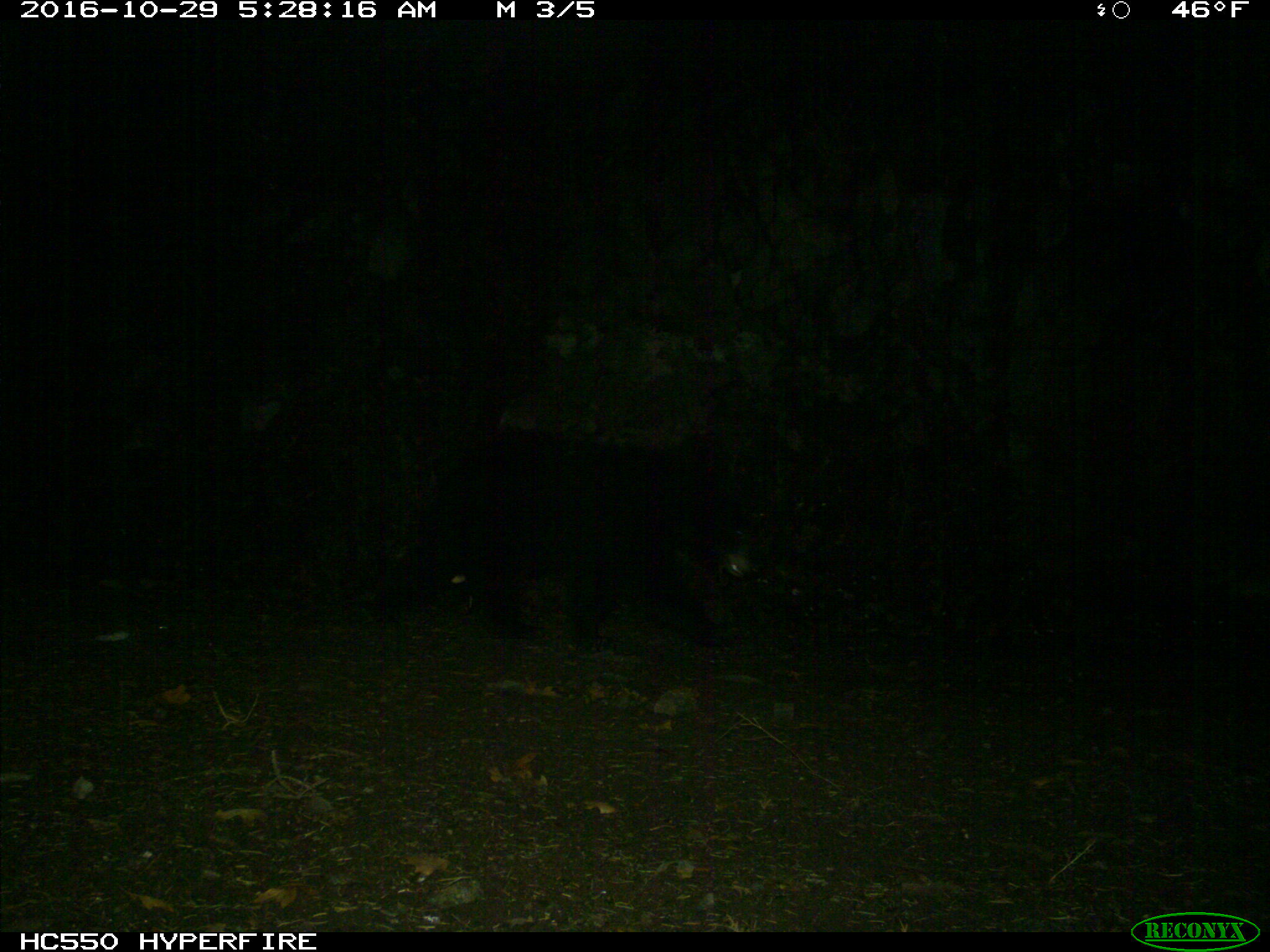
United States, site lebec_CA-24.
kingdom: Animalia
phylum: Chordata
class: Mammalia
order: Carnivora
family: Ursidae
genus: Ursus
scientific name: Ursus americanus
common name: american black bear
Ursus americanus (american black bear).